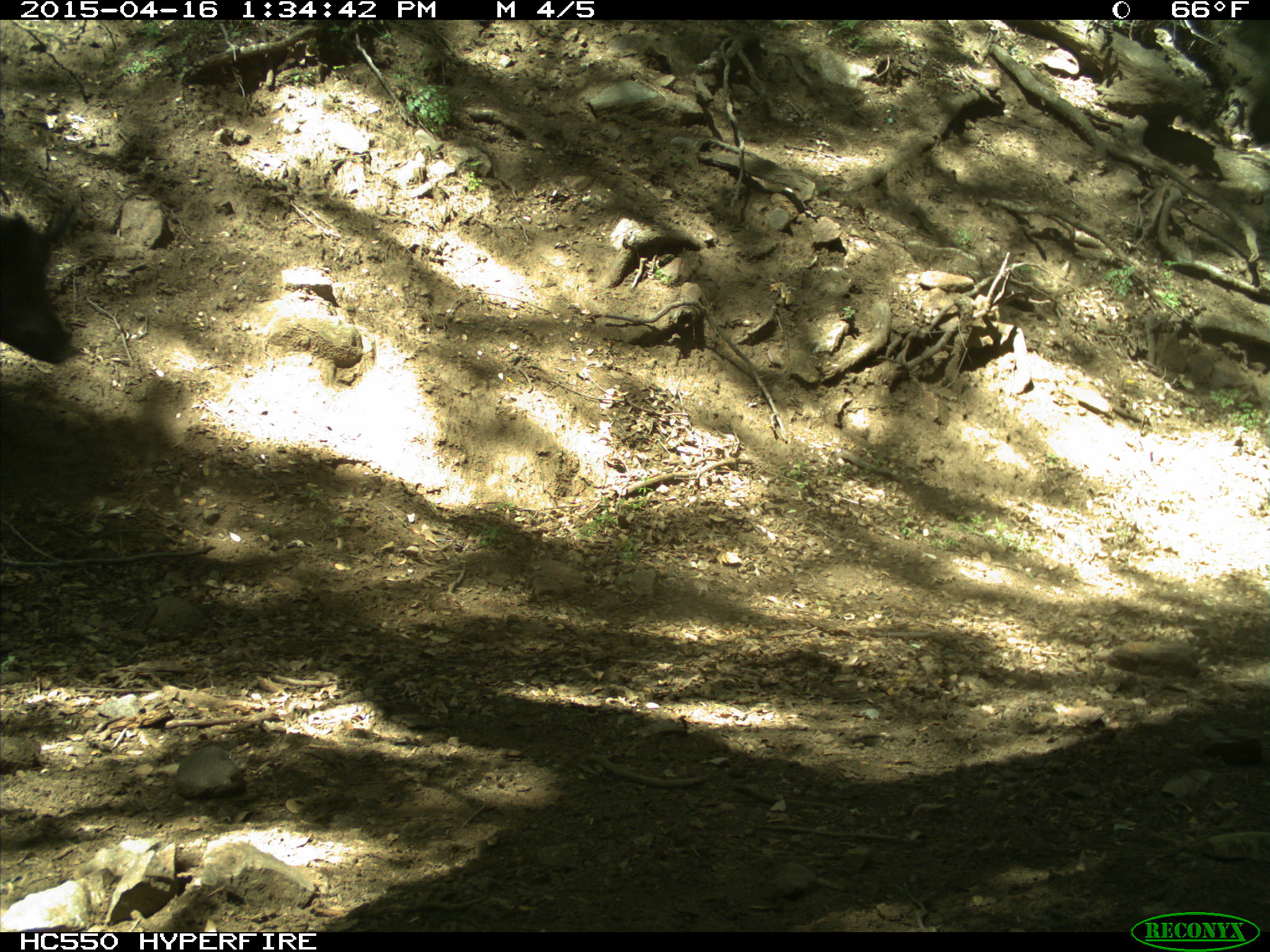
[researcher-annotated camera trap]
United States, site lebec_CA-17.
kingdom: Animalia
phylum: Chordata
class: Mammalia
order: Artiodactyla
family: Suidae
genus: Sus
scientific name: Sus scrofa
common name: wild boar